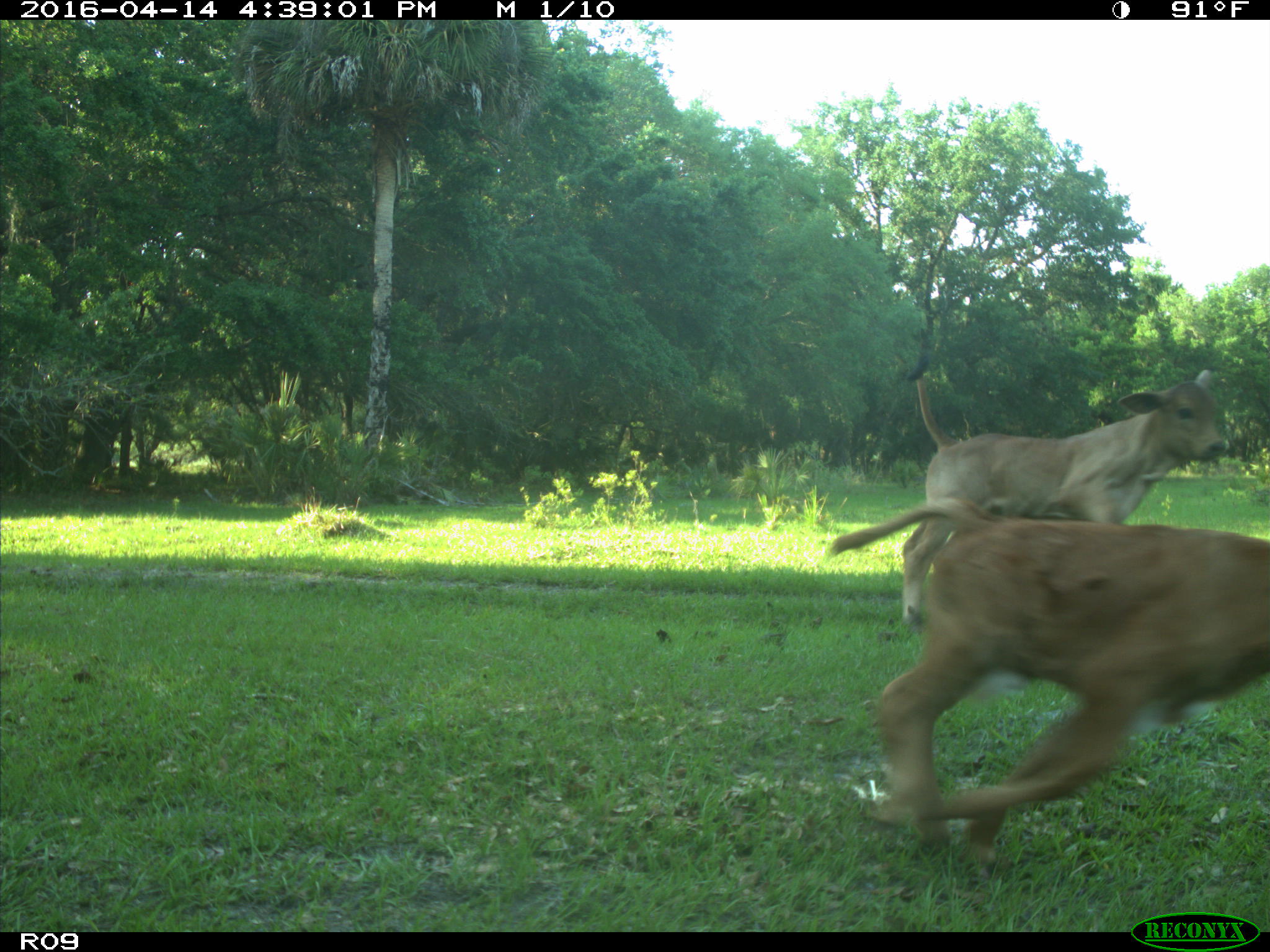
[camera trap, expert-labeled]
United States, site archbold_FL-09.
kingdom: Animalia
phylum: Chordata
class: Mammalia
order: Artiodactyla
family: Bovidae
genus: Bos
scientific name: Bos taurus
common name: domestic cow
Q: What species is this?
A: Bos taurus (domestic cow).